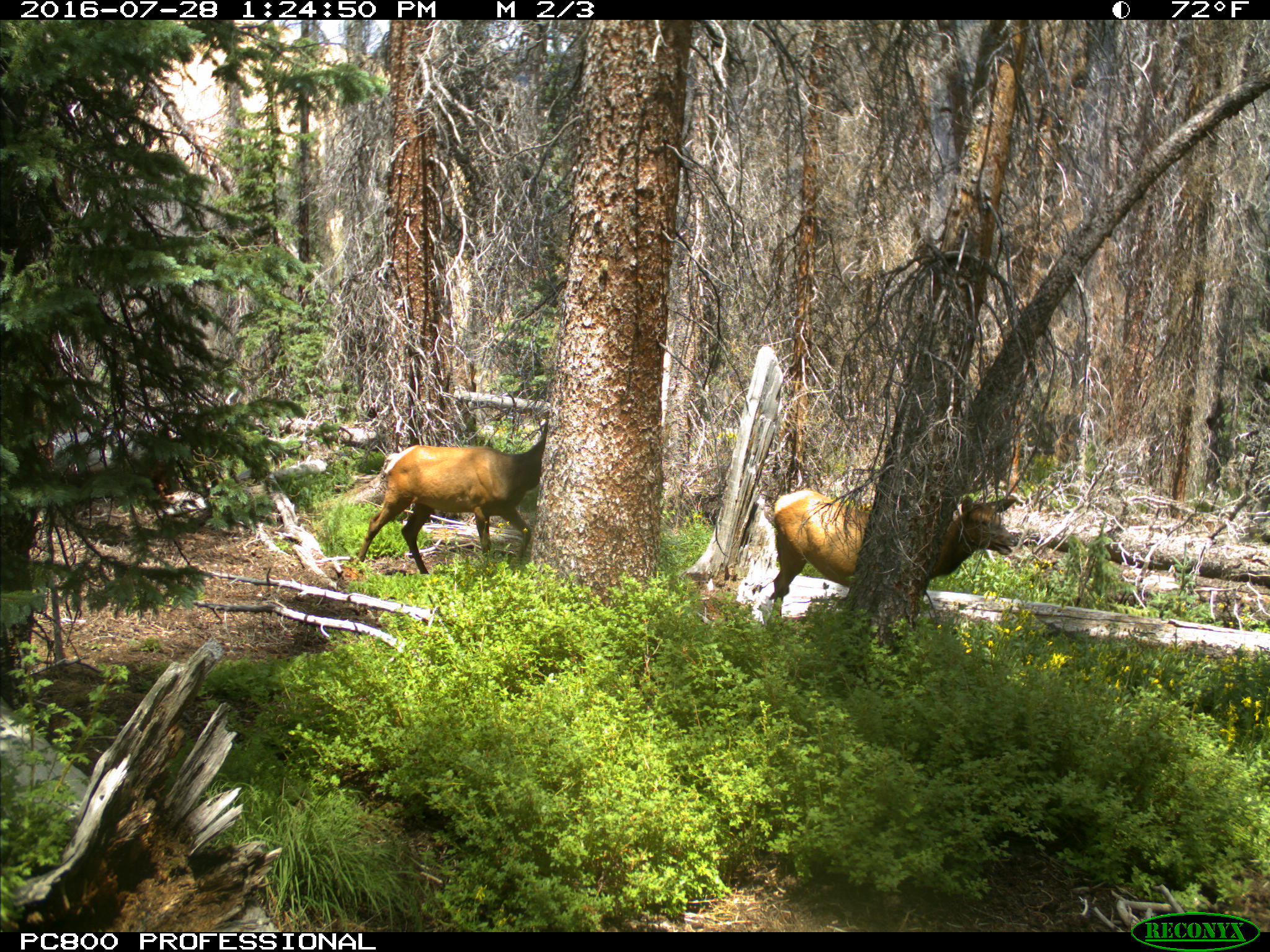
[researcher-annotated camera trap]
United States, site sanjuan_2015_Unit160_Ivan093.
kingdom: Animalia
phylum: Chordata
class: Mammalia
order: Artiodactyla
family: Cervidae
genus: Cervus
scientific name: Cervus elaphus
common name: red deer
Cervus elaphus (red deer).